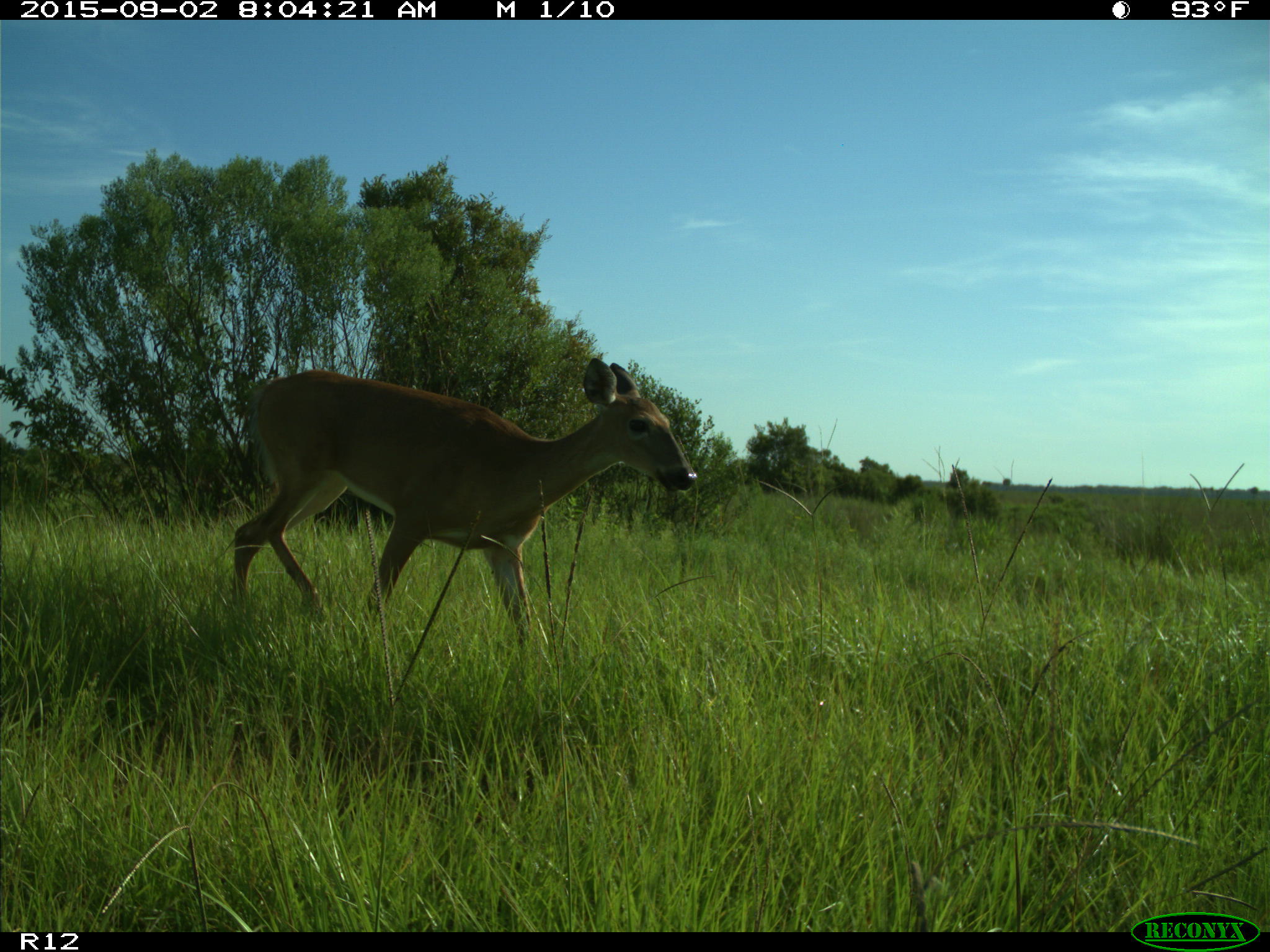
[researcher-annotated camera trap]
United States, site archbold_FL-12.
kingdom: Animalia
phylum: Chordata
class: Mammalia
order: Artiodactyla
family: Cervidae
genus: Odocoileus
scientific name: Odocoileus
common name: deer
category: unidentified deer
Unidentified deer (deer) (Odocoileus).